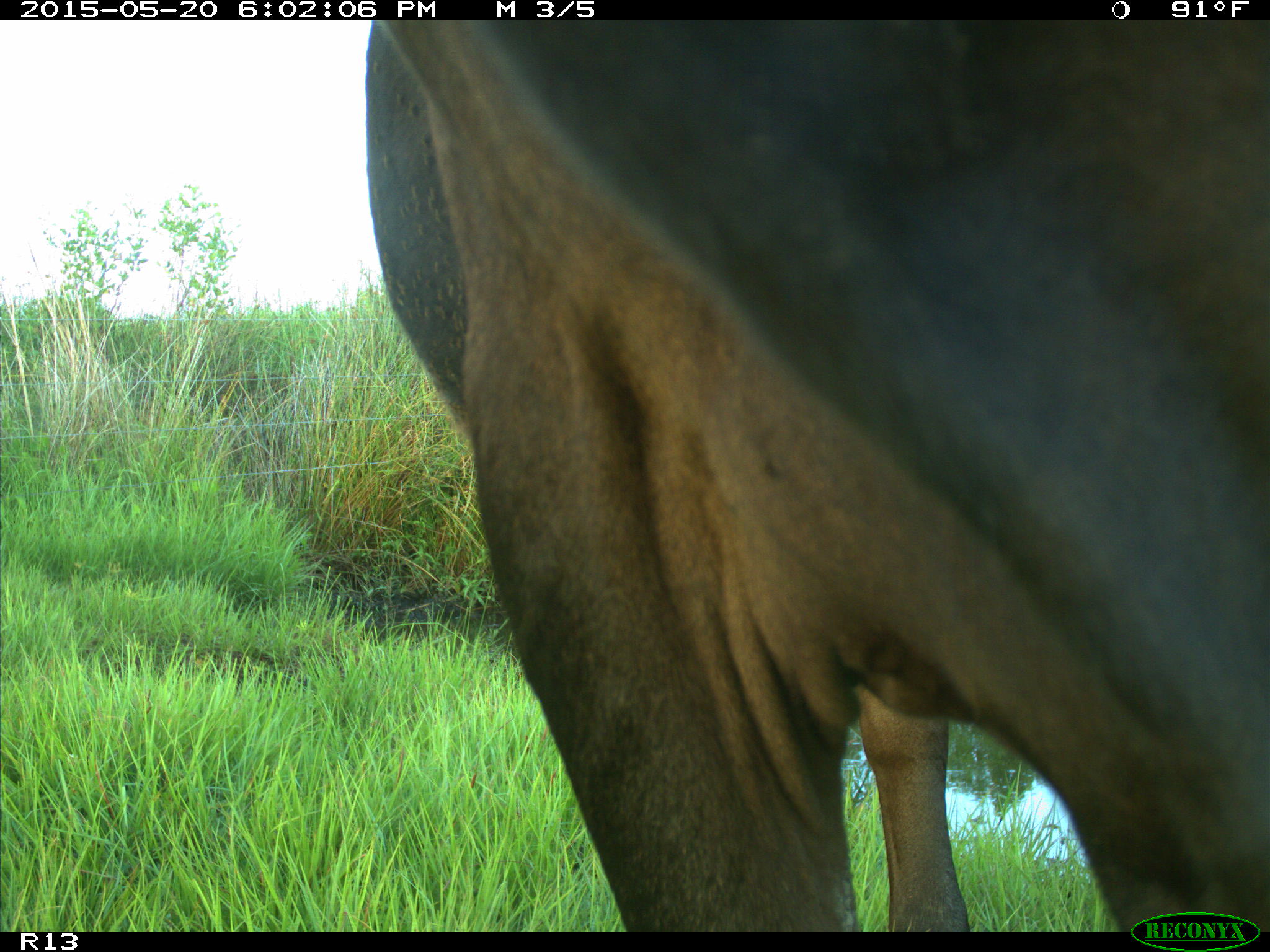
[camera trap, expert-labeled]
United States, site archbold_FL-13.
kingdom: Animalia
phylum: Chordata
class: Mammalia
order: Artiodactyla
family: Bovidae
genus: Bos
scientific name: Bos taurus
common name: domestic cow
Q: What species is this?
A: Bos taurus (domestic cow).